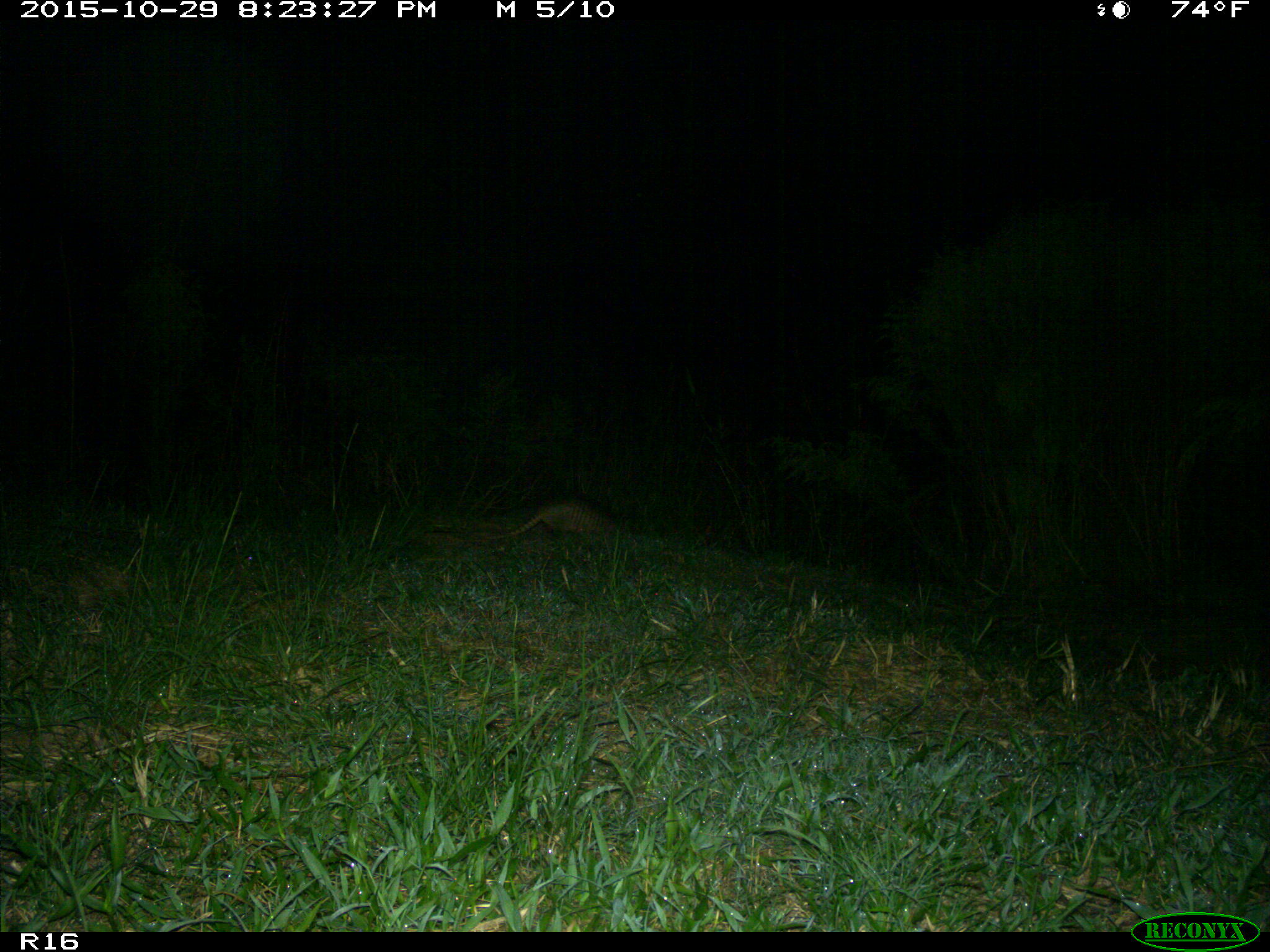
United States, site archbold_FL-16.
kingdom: Animalia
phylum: Chordata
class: Mammalia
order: Cingulata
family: Dasypodidae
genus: Dasypus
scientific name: Dasypus novemcinctus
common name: nine-banded armadillo